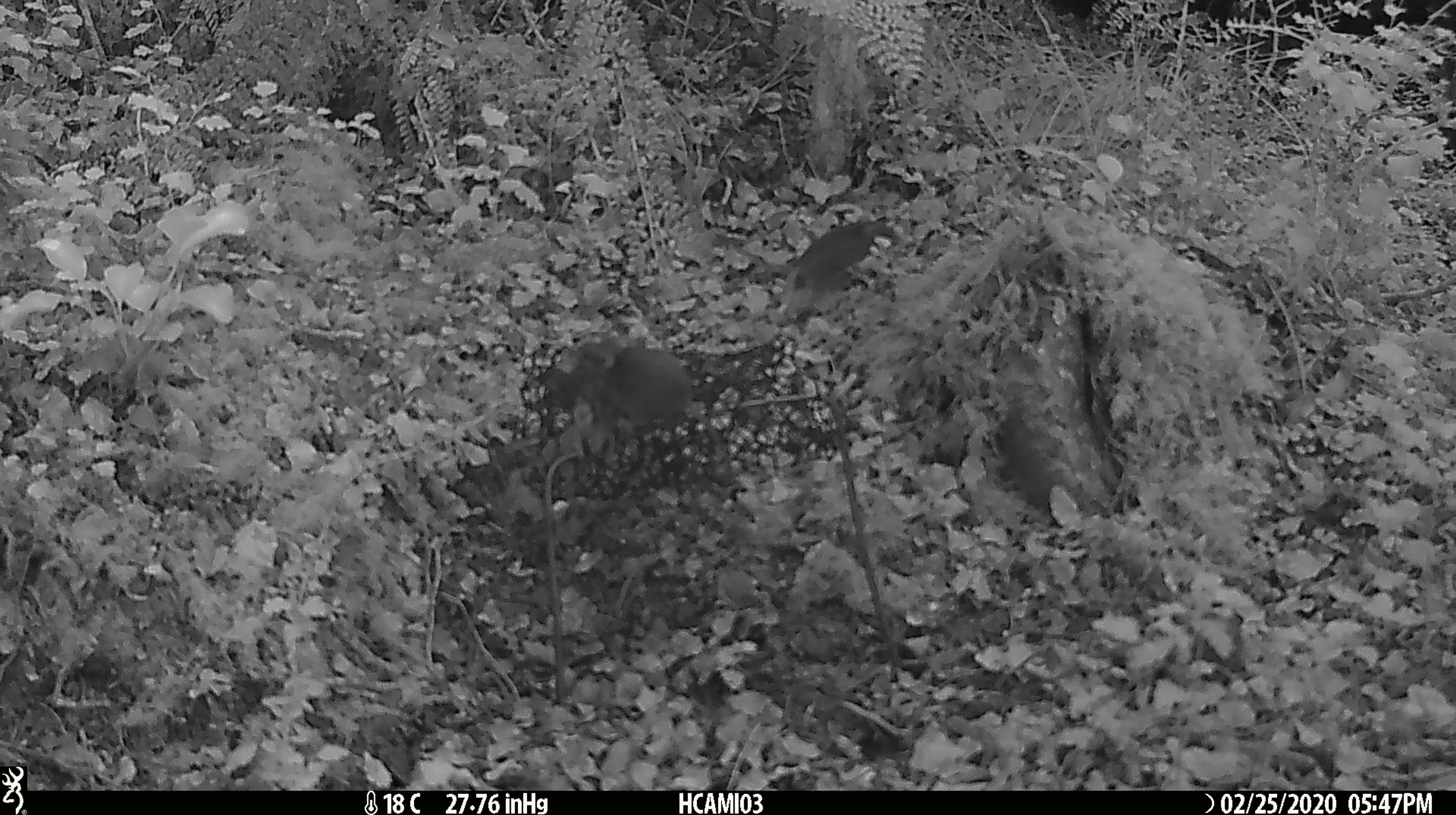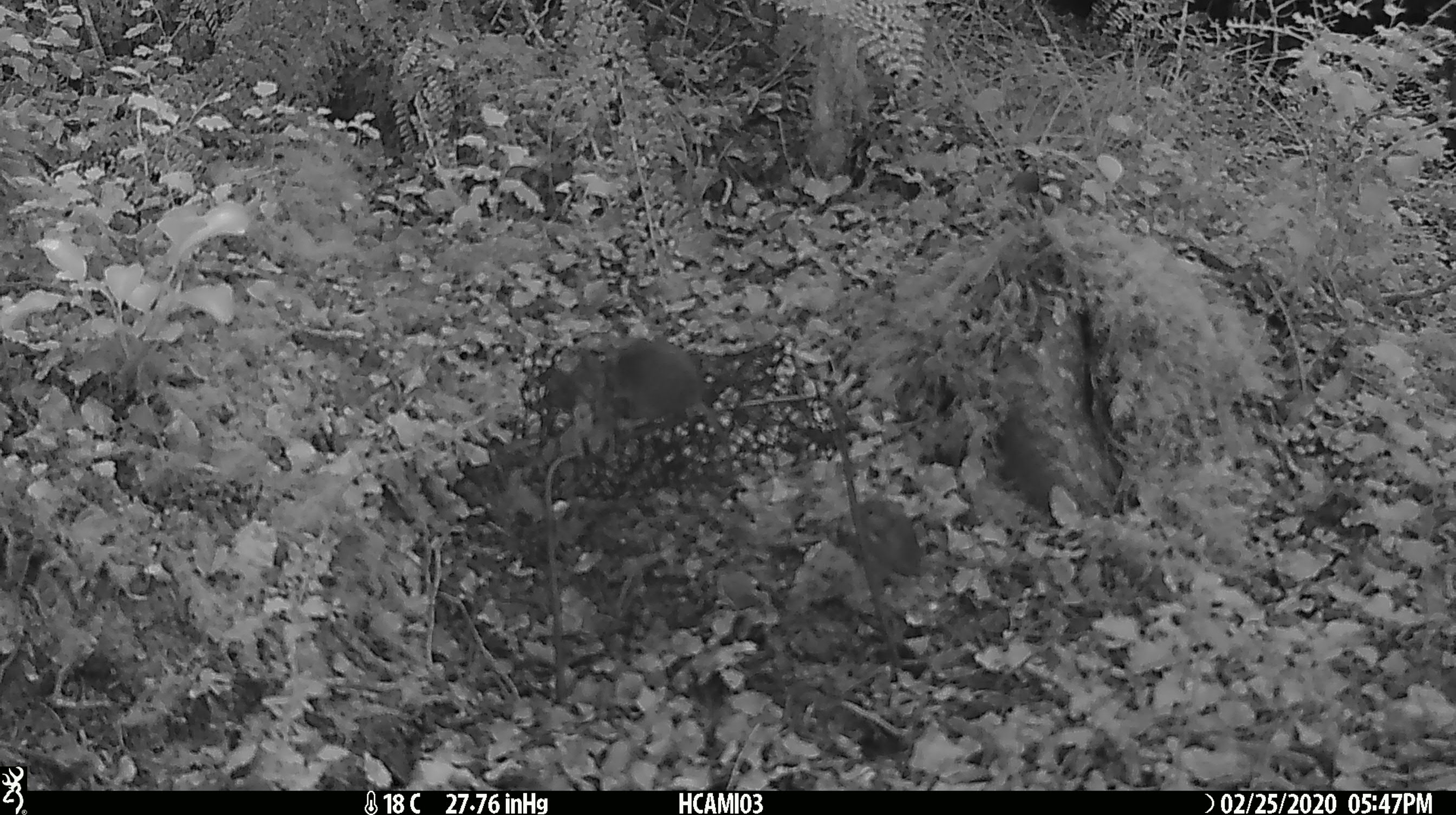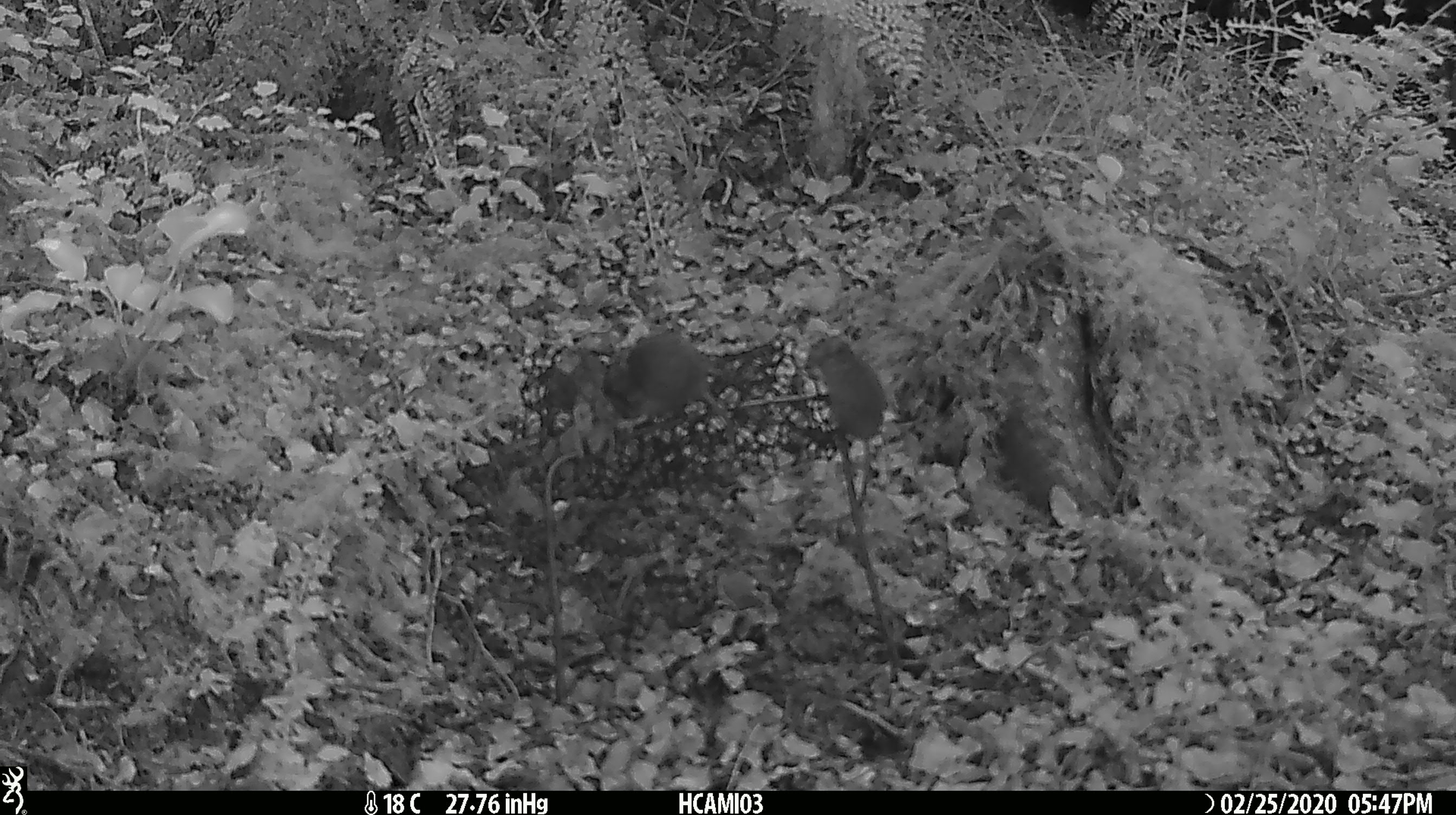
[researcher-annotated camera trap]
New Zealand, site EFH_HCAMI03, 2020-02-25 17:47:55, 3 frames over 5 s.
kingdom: Animalia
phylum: Chordata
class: Mammalia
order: Rodentia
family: Muridae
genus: Mus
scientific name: Mus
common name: mouse